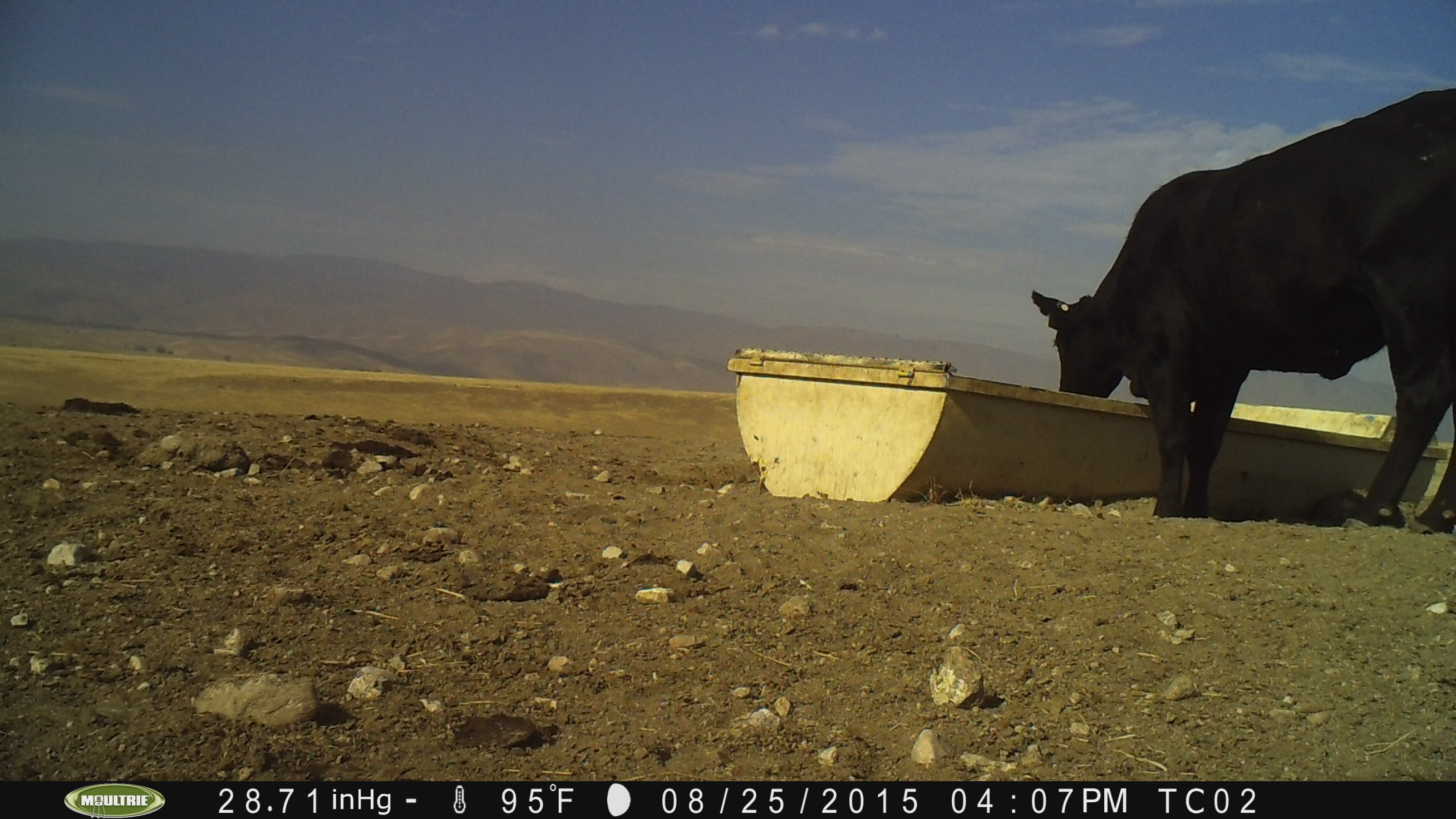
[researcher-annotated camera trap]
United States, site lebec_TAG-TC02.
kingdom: Animalia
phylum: Chordata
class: Mammalia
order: Artiodactyla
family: Bovidae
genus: Bos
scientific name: Bos taurus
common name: domestic cow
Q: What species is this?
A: Bos taurus (domestic cow).